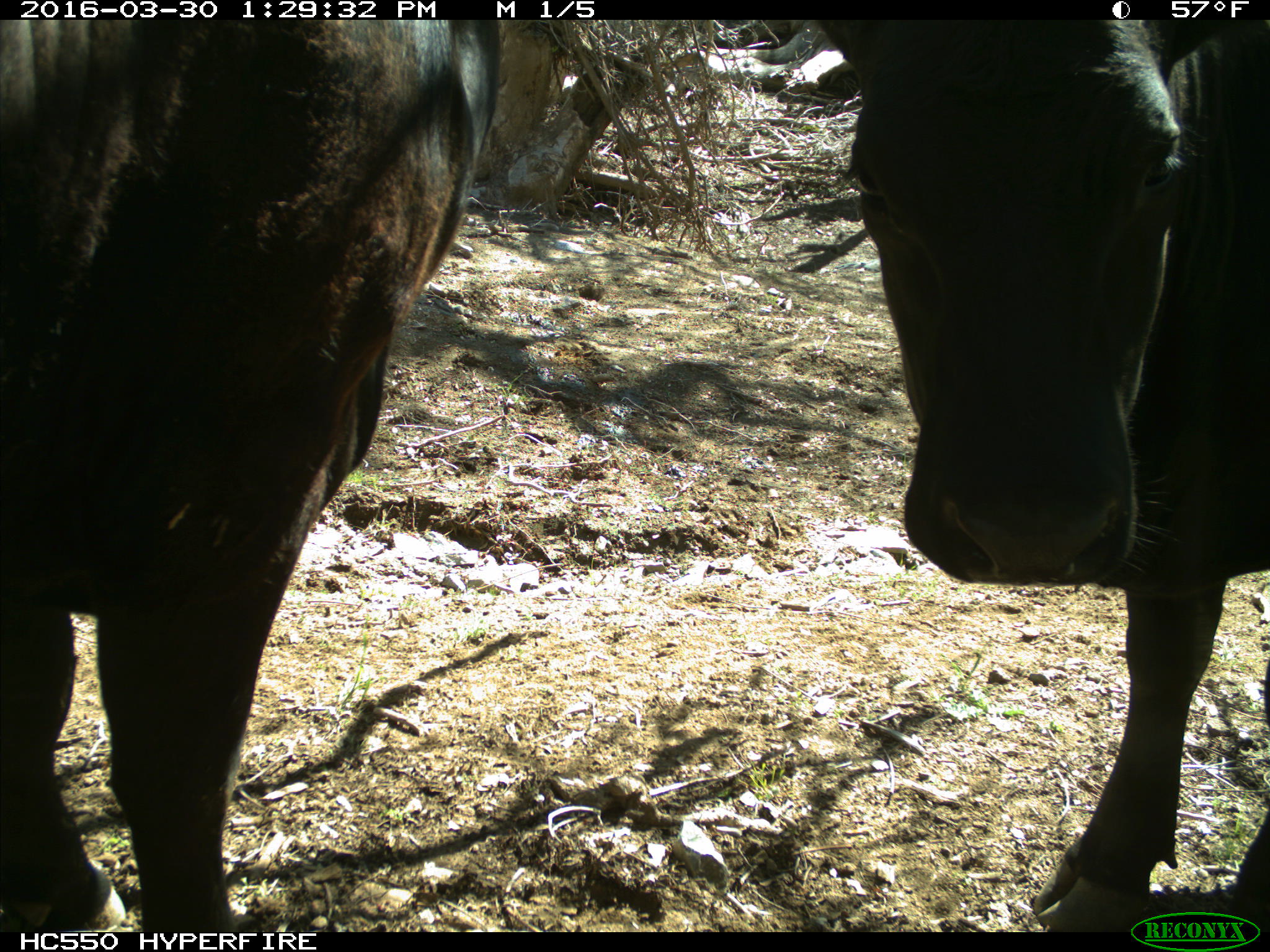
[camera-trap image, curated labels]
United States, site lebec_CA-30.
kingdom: Animalia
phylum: Chordata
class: Mammalia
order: Artiodactyla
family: Bovidae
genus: Bos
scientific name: Bos taurus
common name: domestic cow